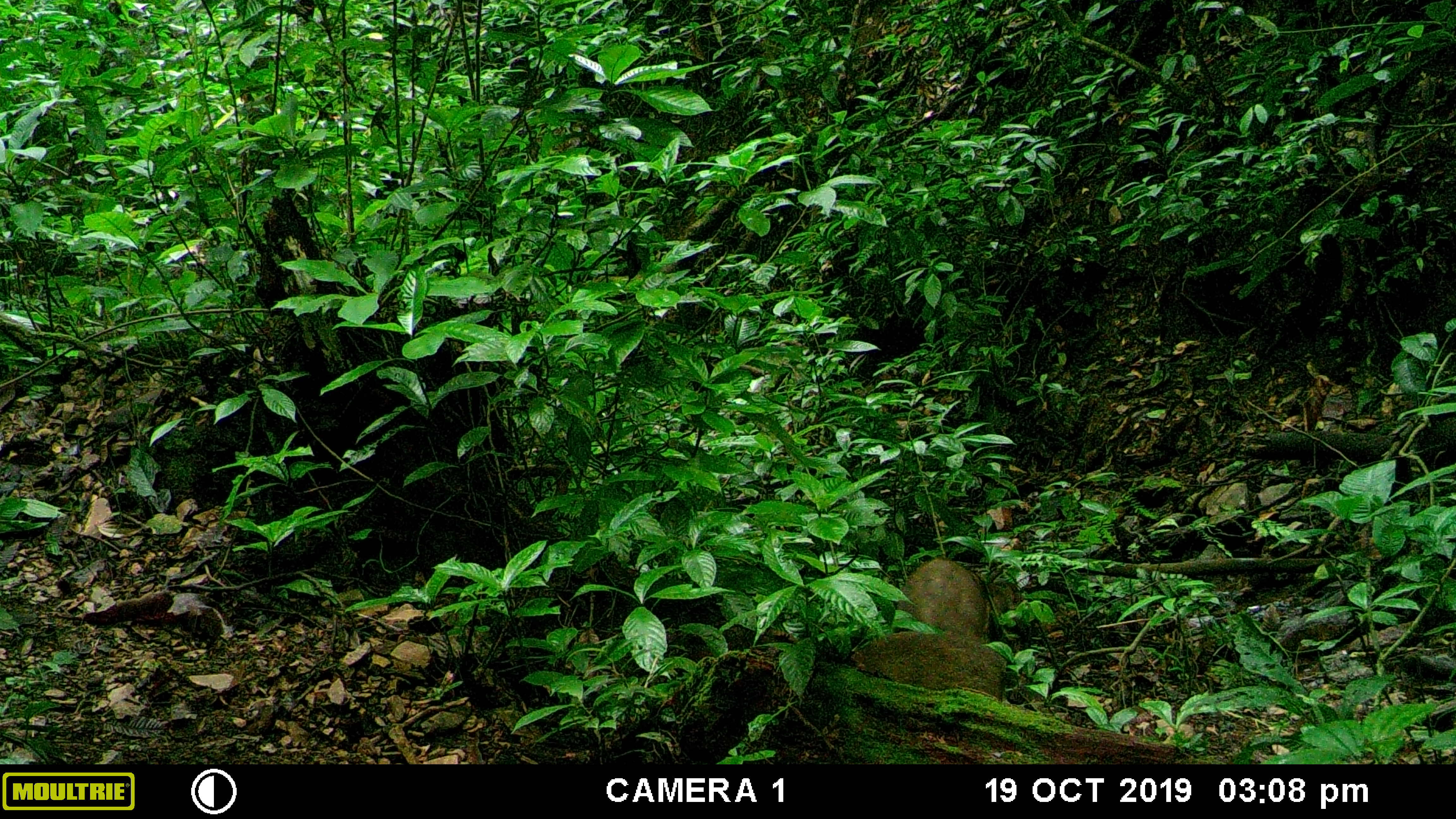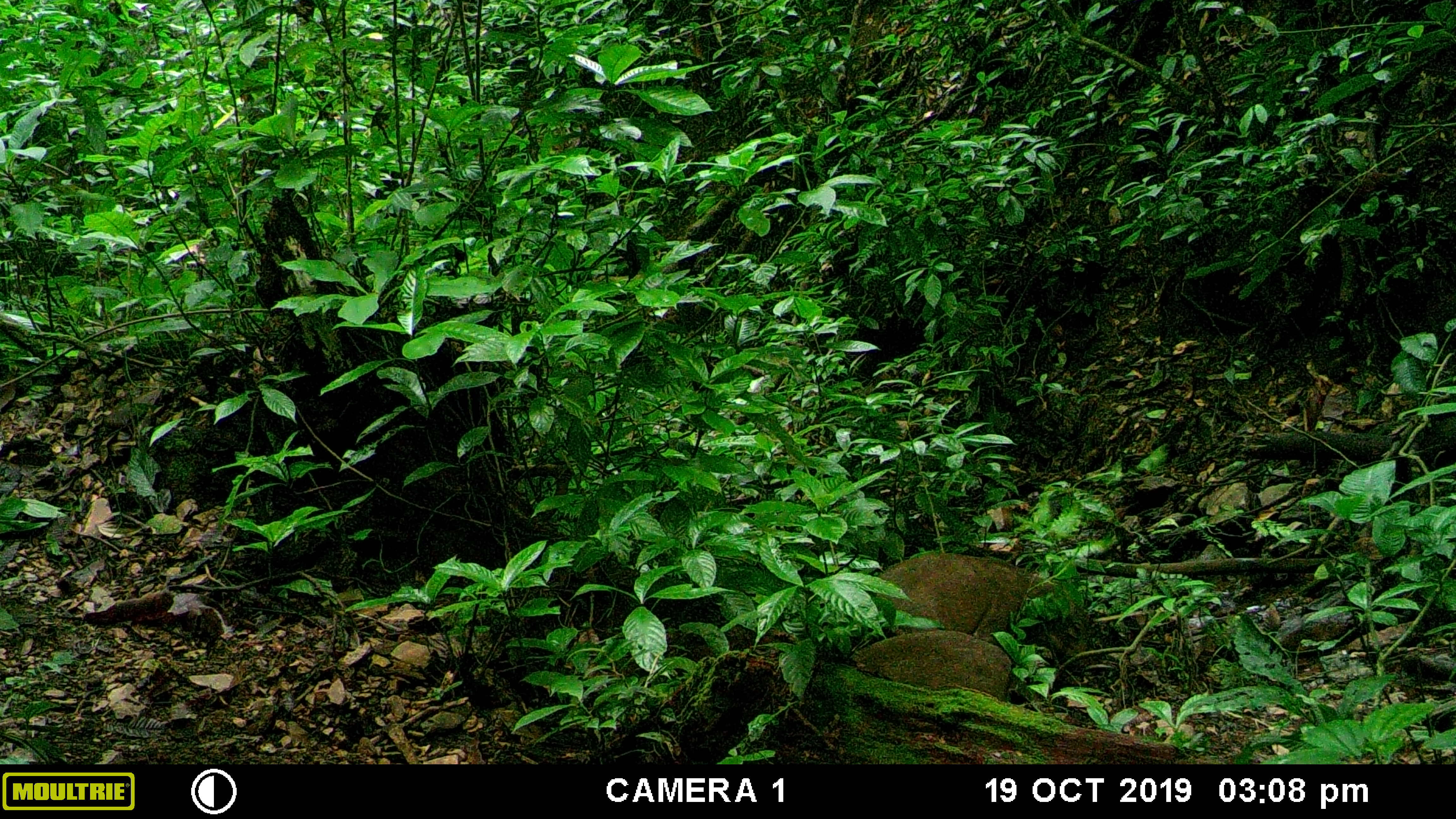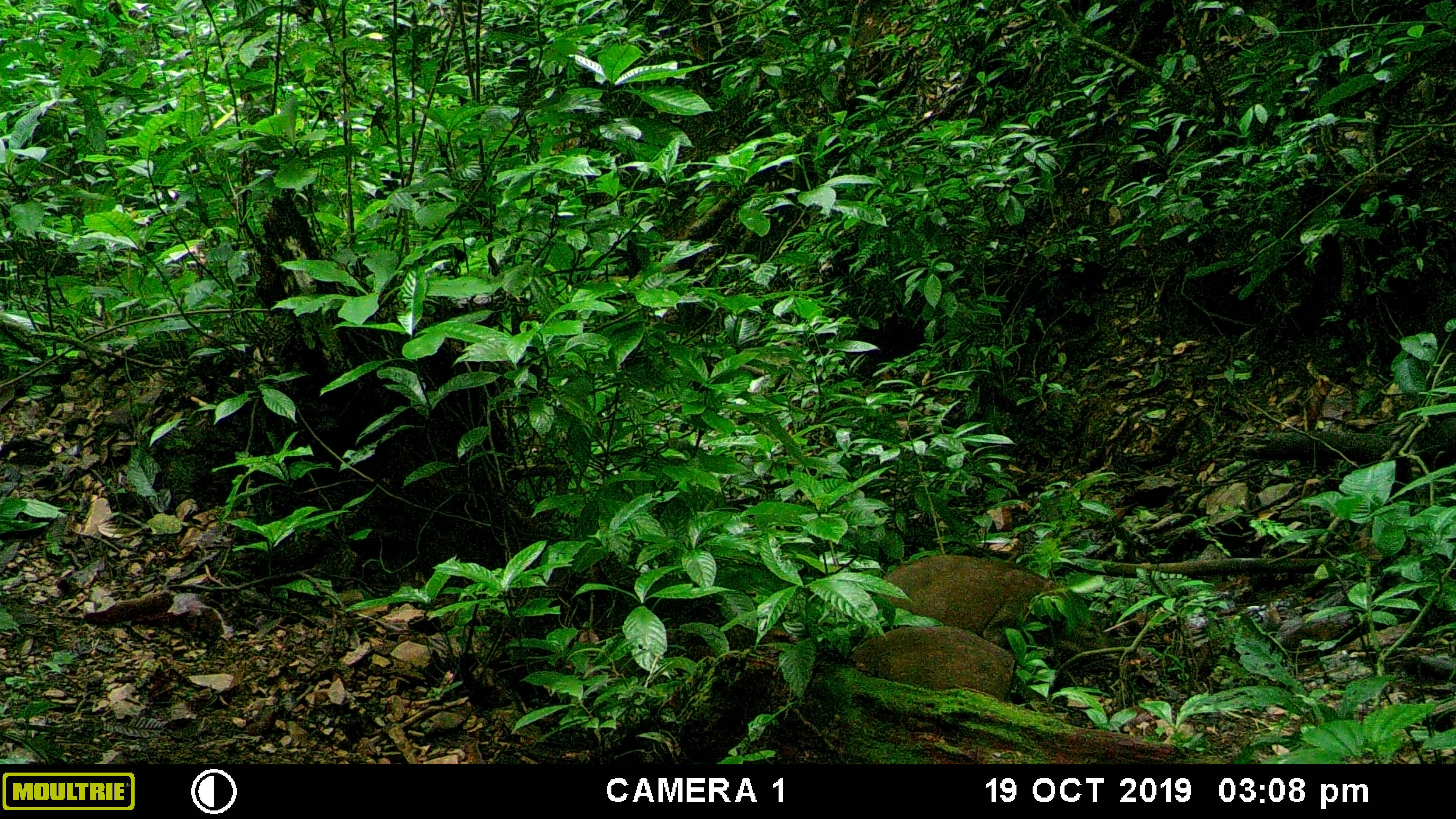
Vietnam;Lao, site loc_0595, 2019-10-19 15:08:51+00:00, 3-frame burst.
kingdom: Animalia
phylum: Chordata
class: Mammalia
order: Artiodactyla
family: Suidae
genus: Sus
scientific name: Sus scrofa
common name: eurasian wild pig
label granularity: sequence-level